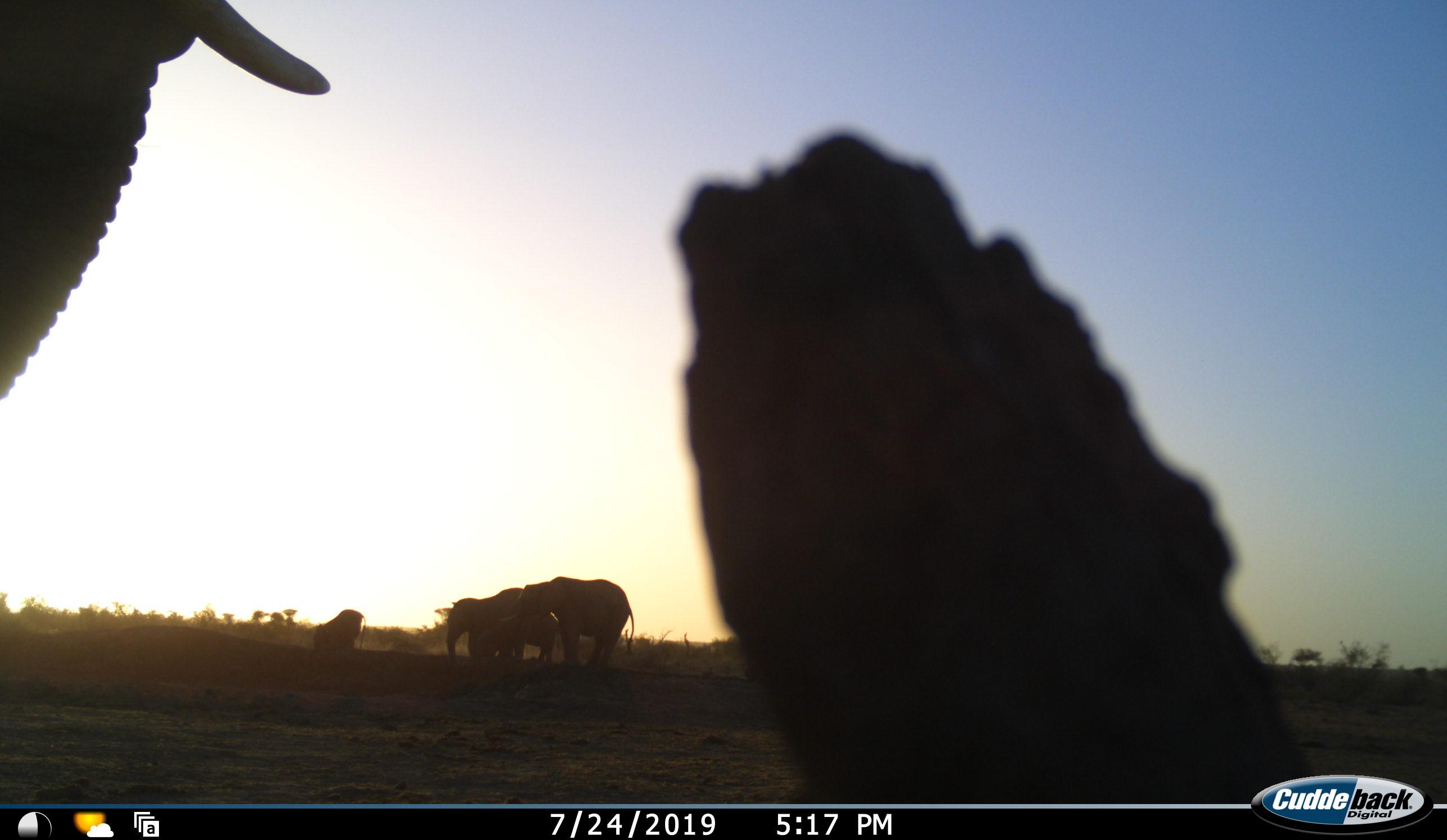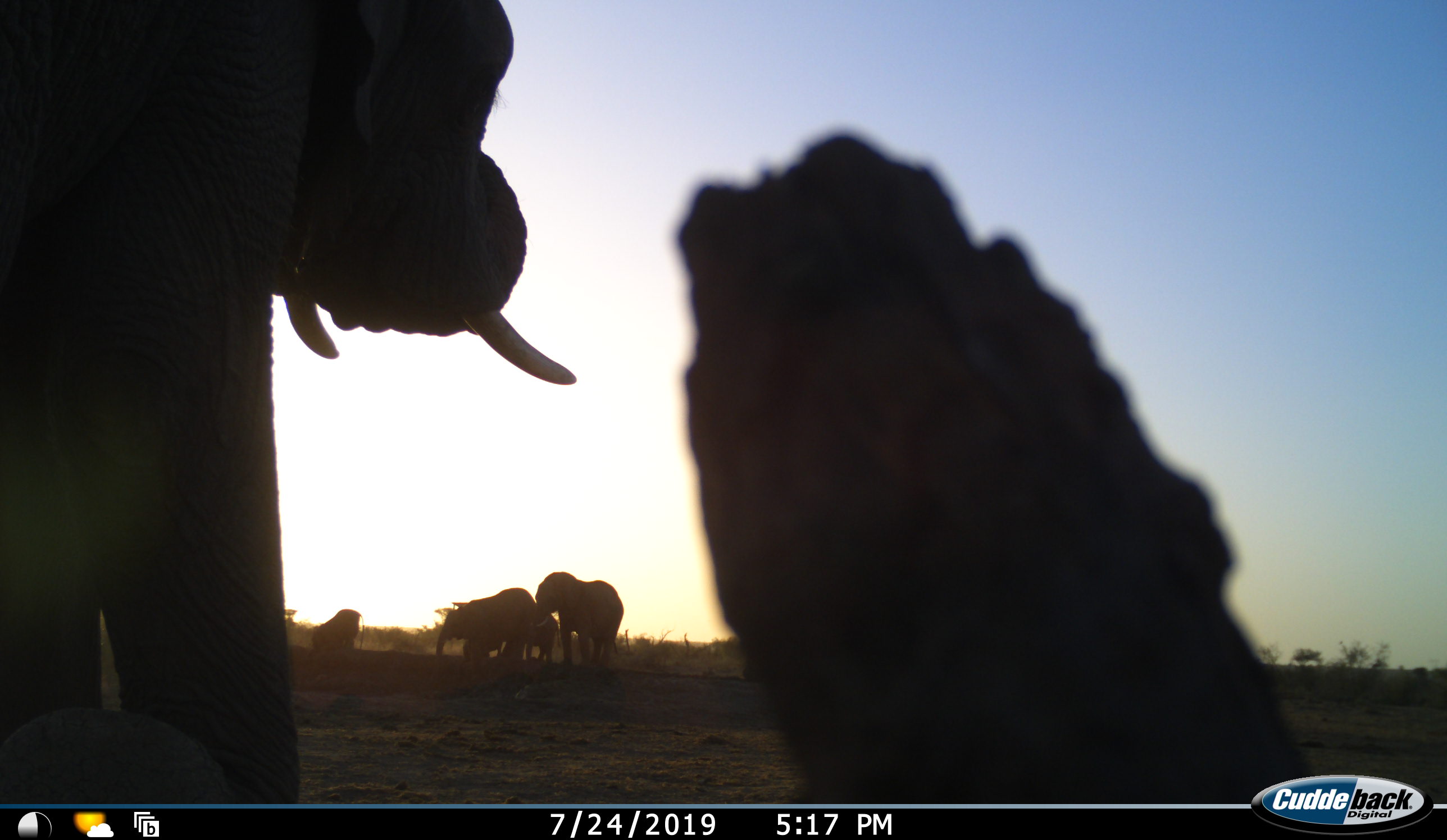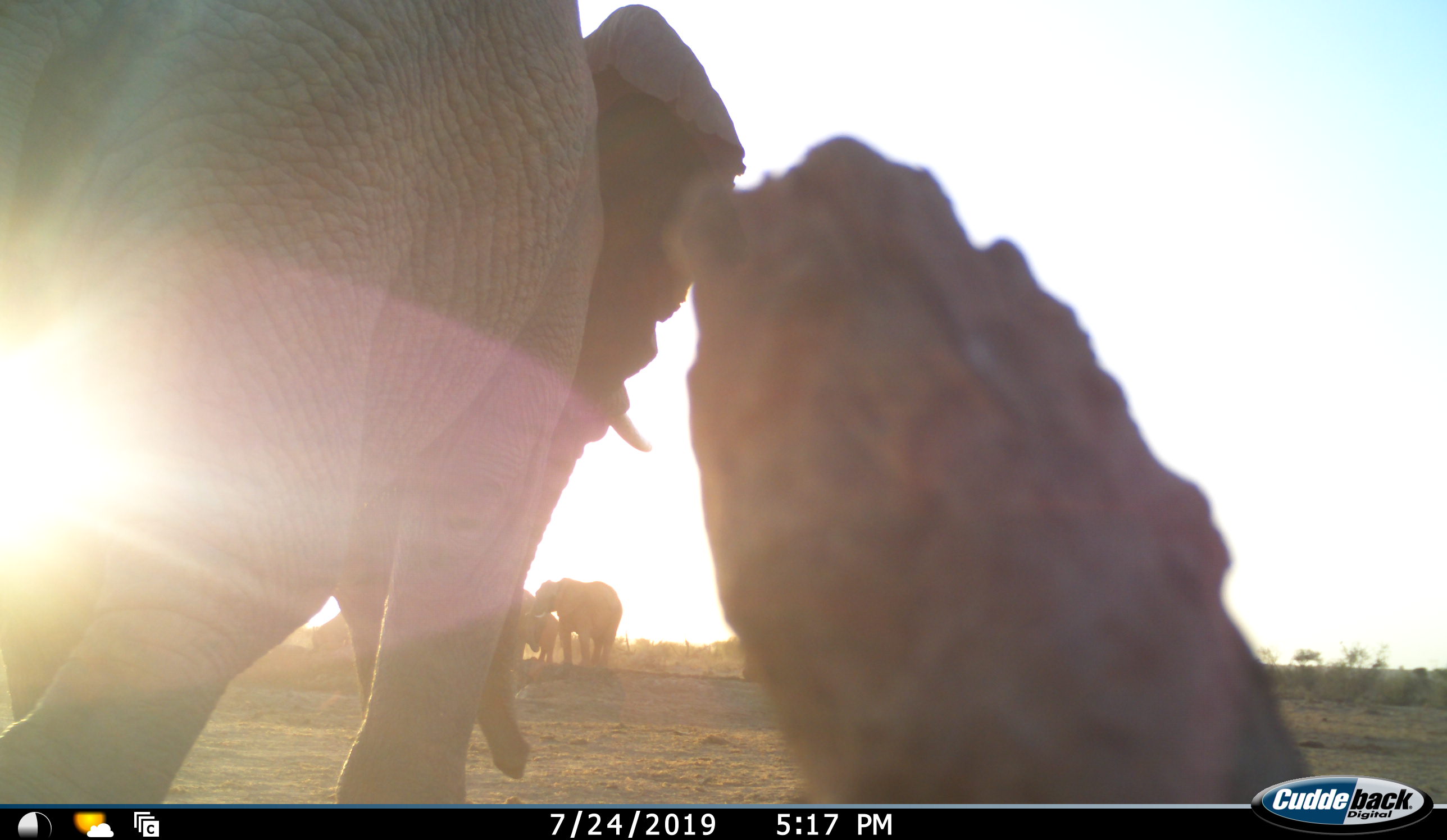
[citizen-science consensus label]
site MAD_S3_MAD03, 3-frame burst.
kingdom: Animalia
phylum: Chordata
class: Mammalia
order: Proboscidea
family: Elephantidae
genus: Loxodonta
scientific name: Loxodonta africana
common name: african bush elephant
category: elephant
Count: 5.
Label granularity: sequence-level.